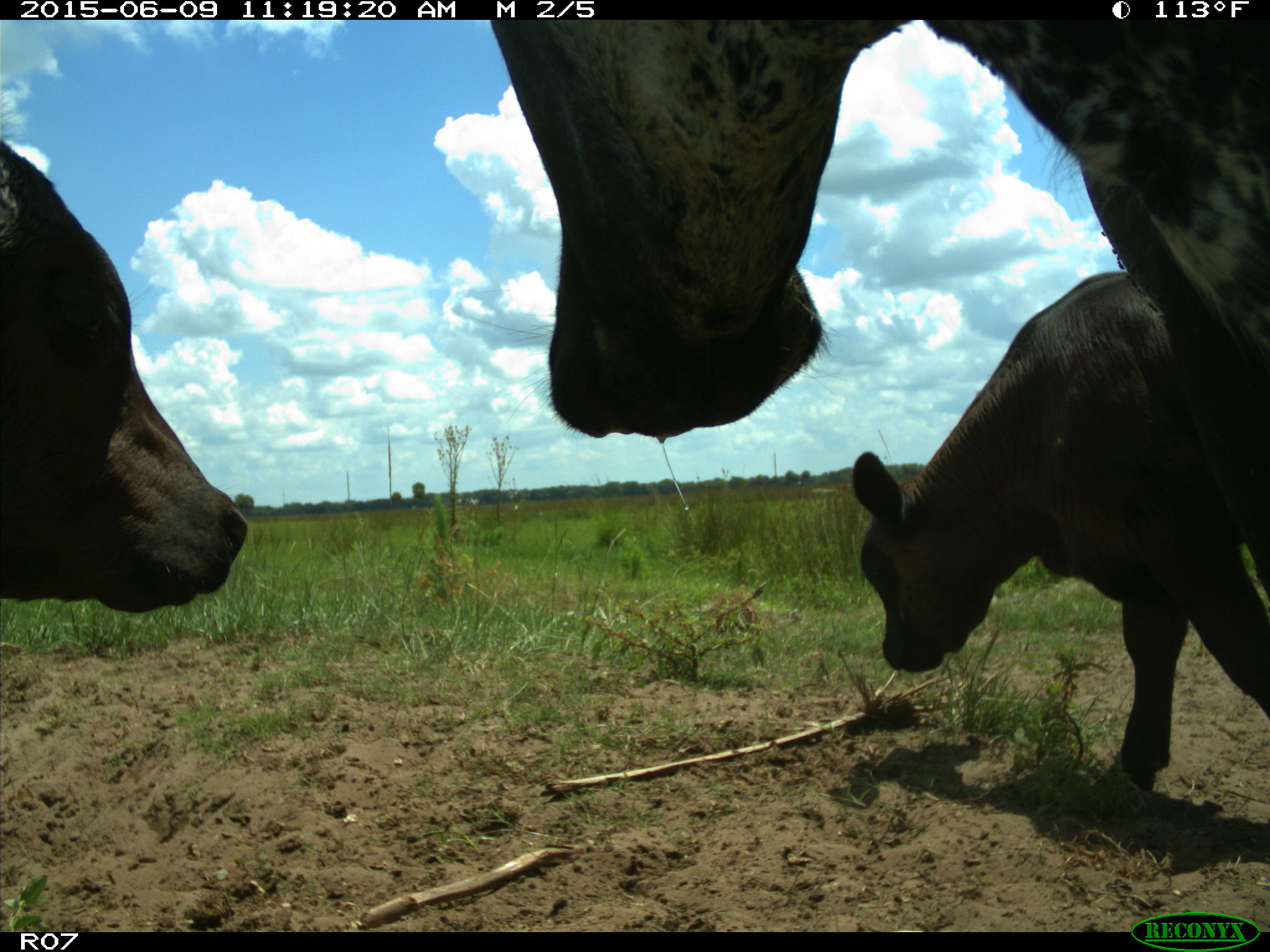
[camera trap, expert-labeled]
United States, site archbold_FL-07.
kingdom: Animalia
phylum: Chordata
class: Mammalia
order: Artiodactyla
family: Bovidae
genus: Bos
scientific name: Bos taurus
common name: domestic cow